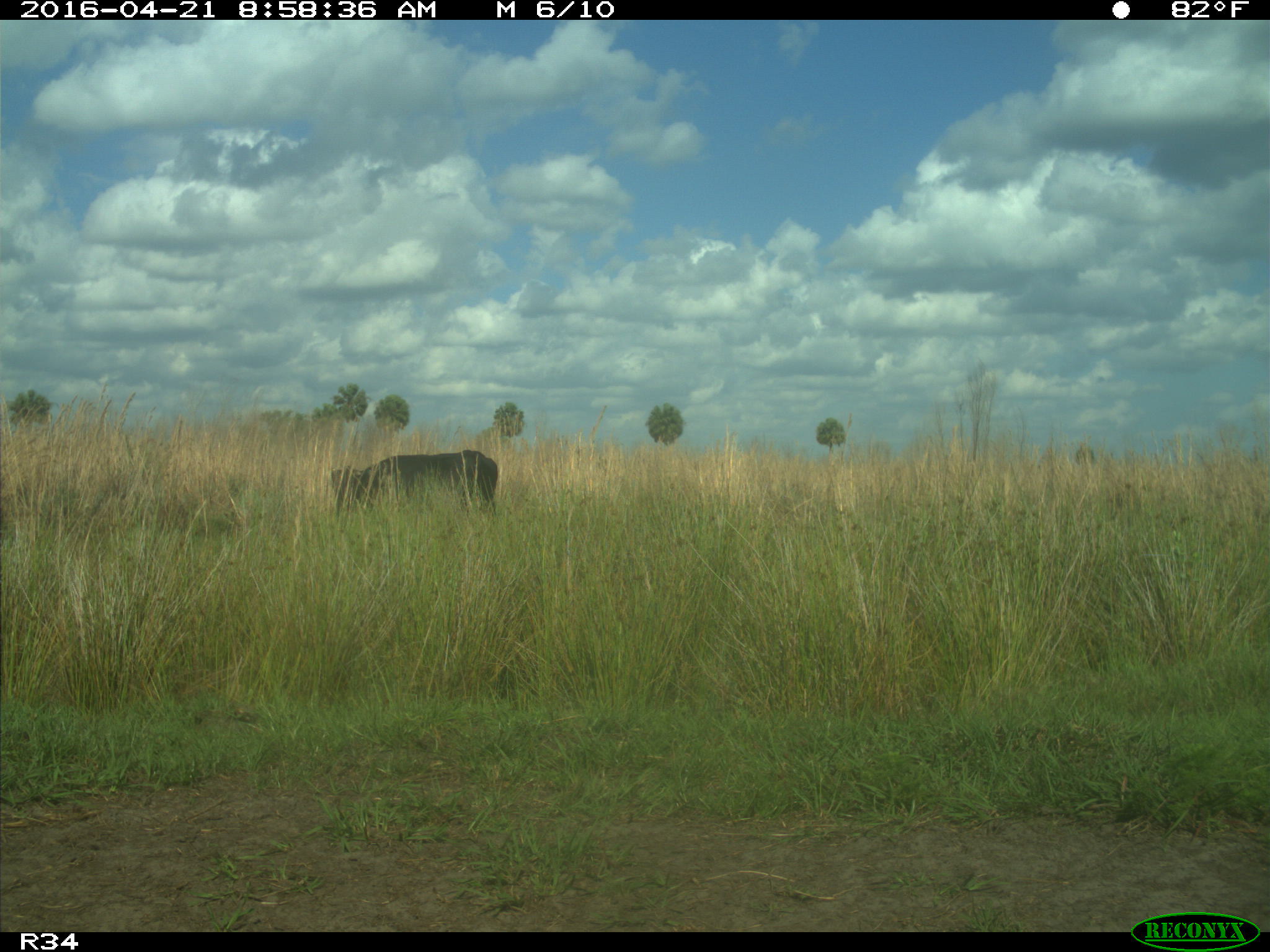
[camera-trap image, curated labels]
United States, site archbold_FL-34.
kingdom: Animalia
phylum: Chordata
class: Mammalia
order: Artiodactyla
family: Bovidae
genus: Bos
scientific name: Bos taurus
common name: domestic cow